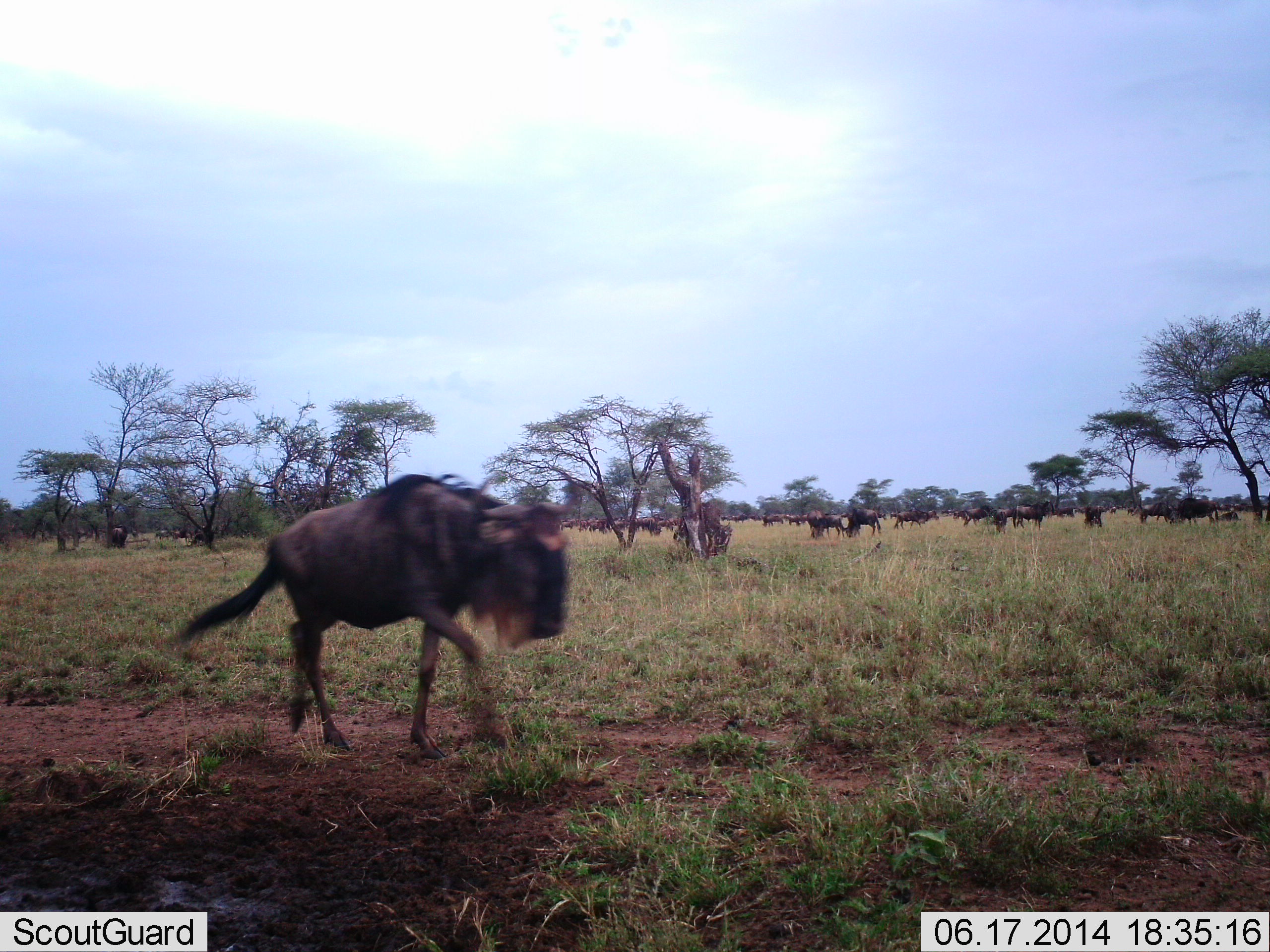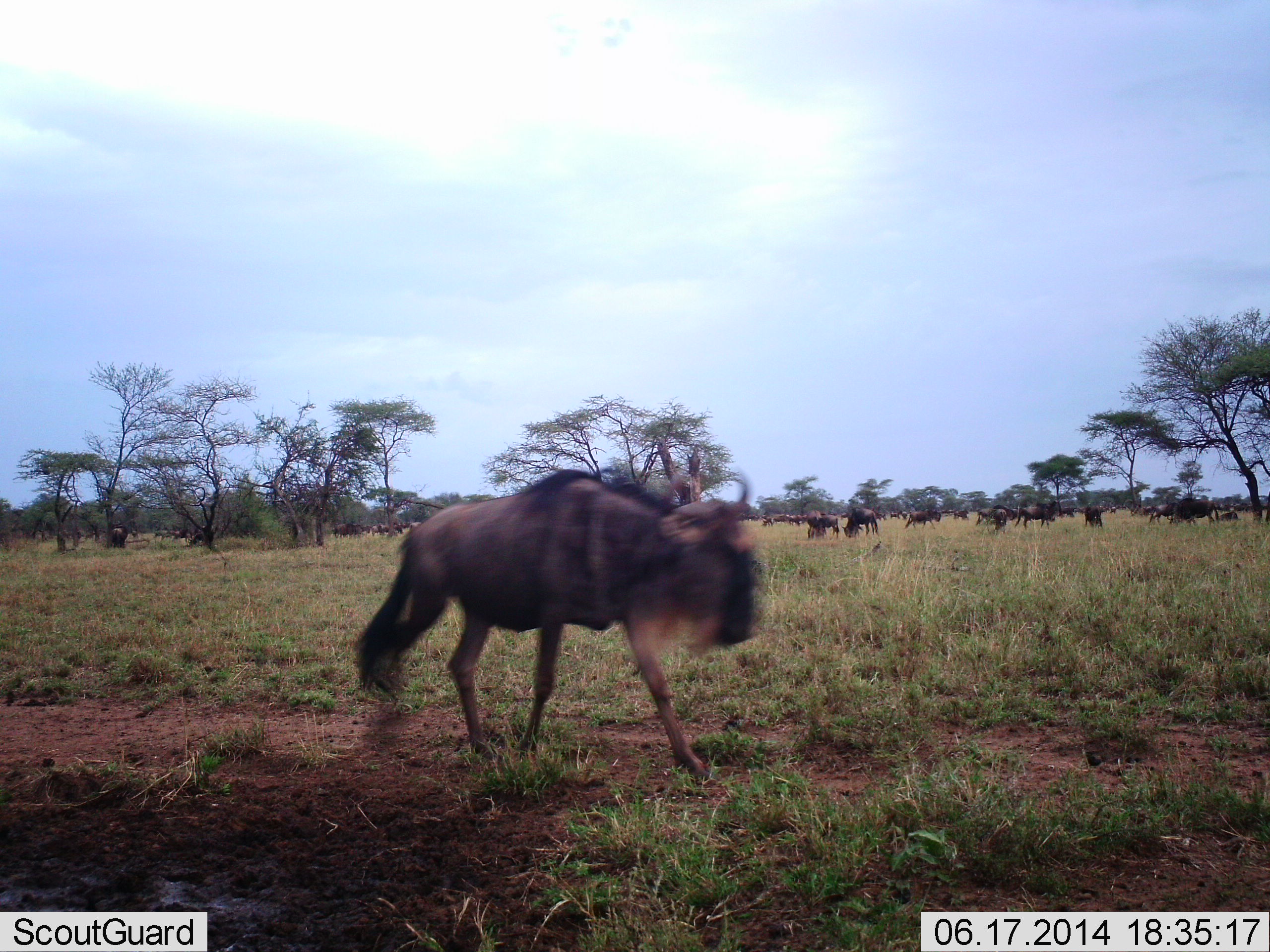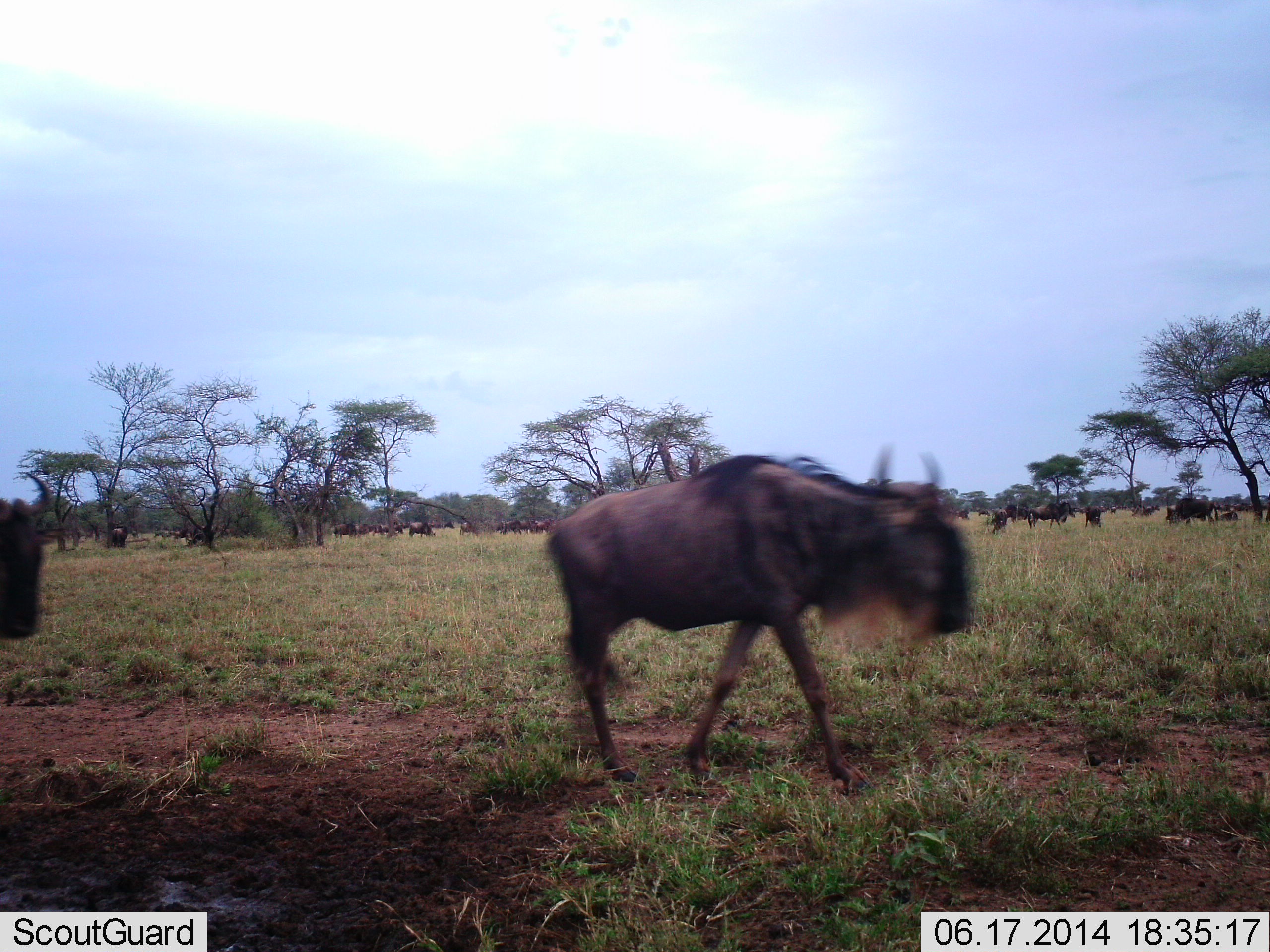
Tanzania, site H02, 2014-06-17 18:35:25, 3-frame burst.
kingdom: Animalia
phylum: Chordata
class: Mammalia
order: Artiodactyla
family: Bovidae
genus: Connochaetes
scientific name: Connochaetes taurinus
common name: blue wildebeest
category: wildebeest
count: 11-50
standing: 40%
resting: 0%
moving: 90%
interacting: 10%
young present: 0%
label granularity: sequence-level